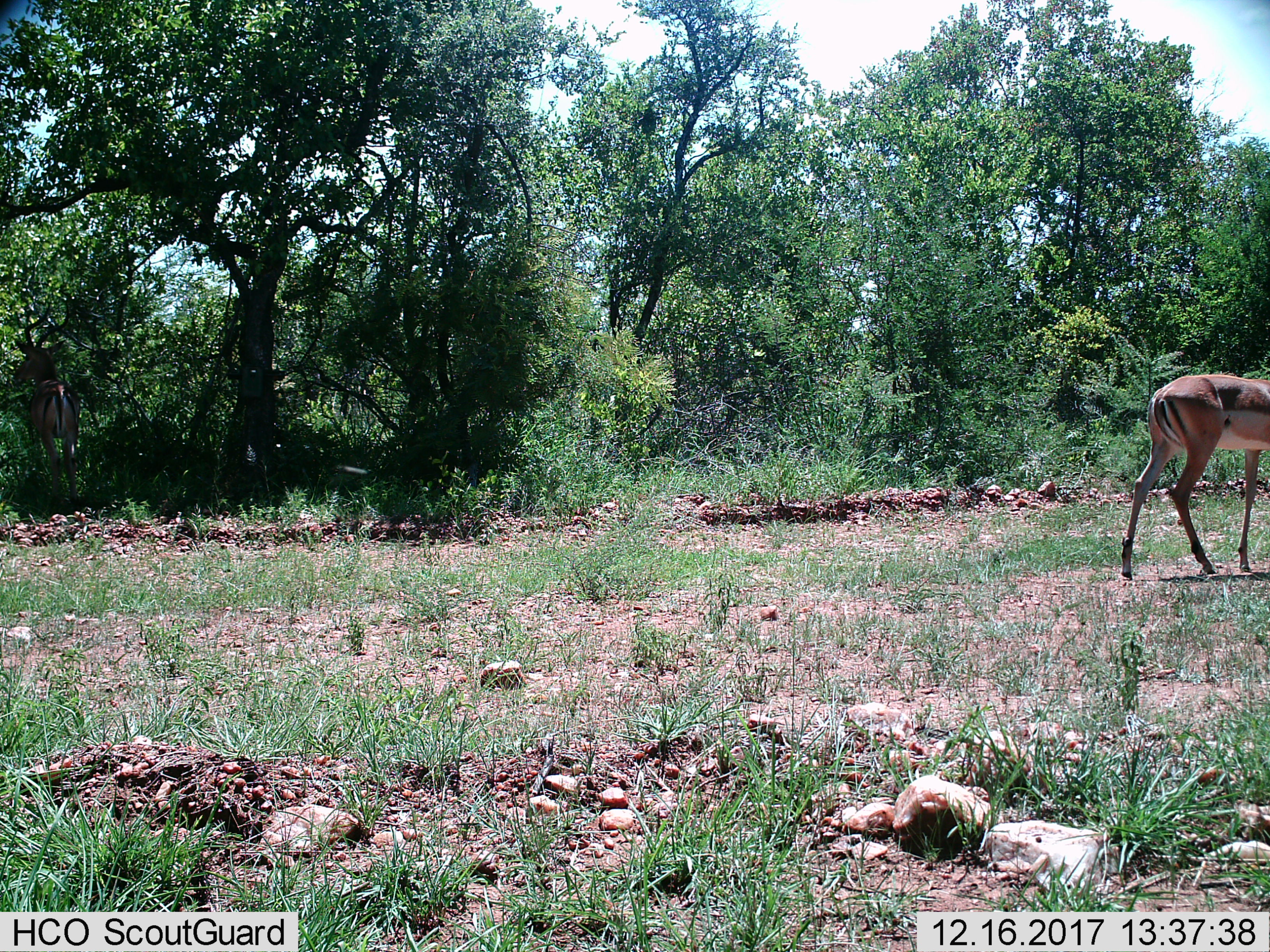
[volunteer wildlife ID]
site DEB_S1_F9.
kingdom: Animalia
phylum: Chordata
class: Mammalia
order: Artiodactyla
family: Bovidae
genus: Aepyceros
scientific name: Aepyceros melampus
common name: impala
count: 1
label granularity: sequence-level